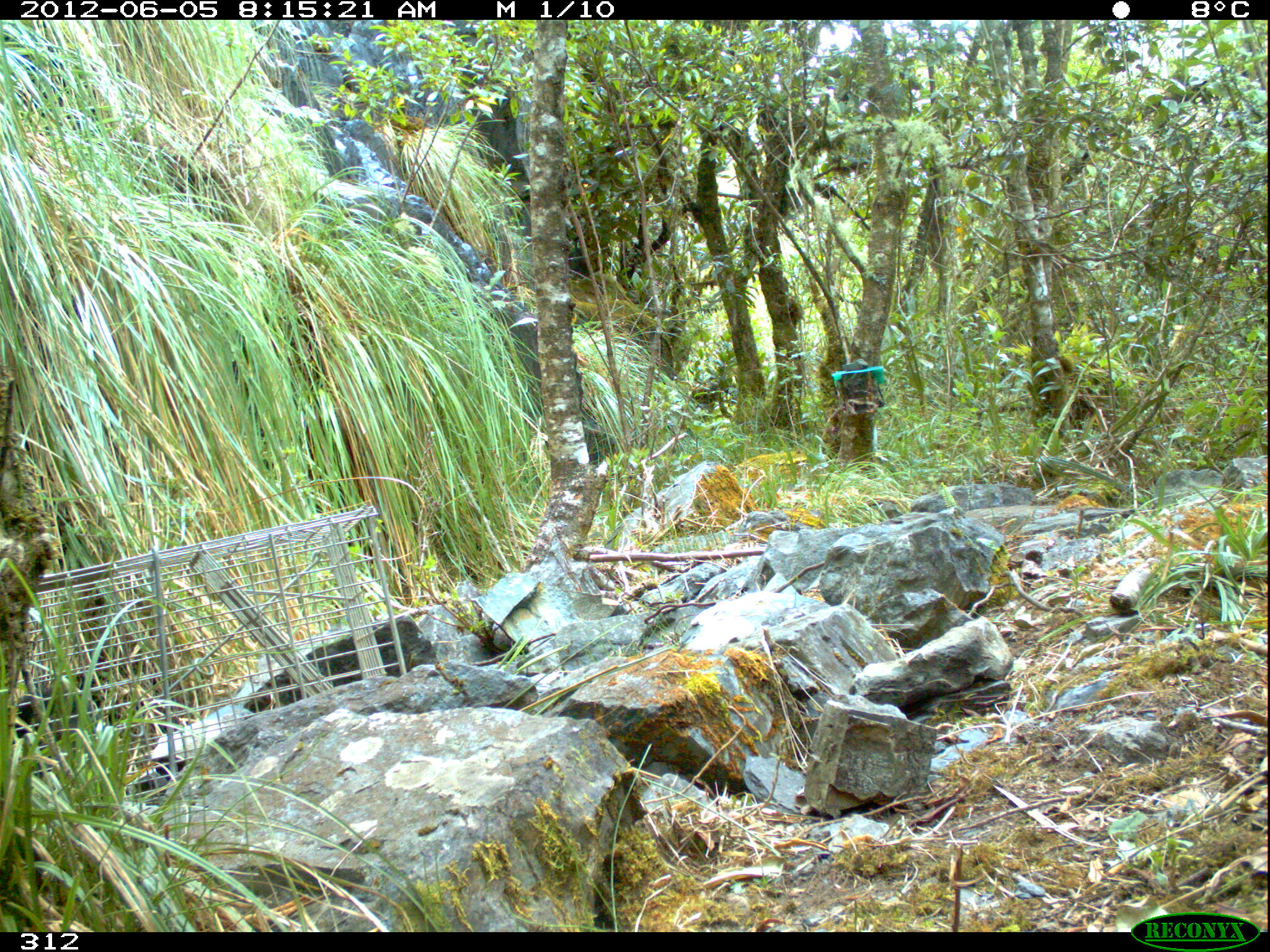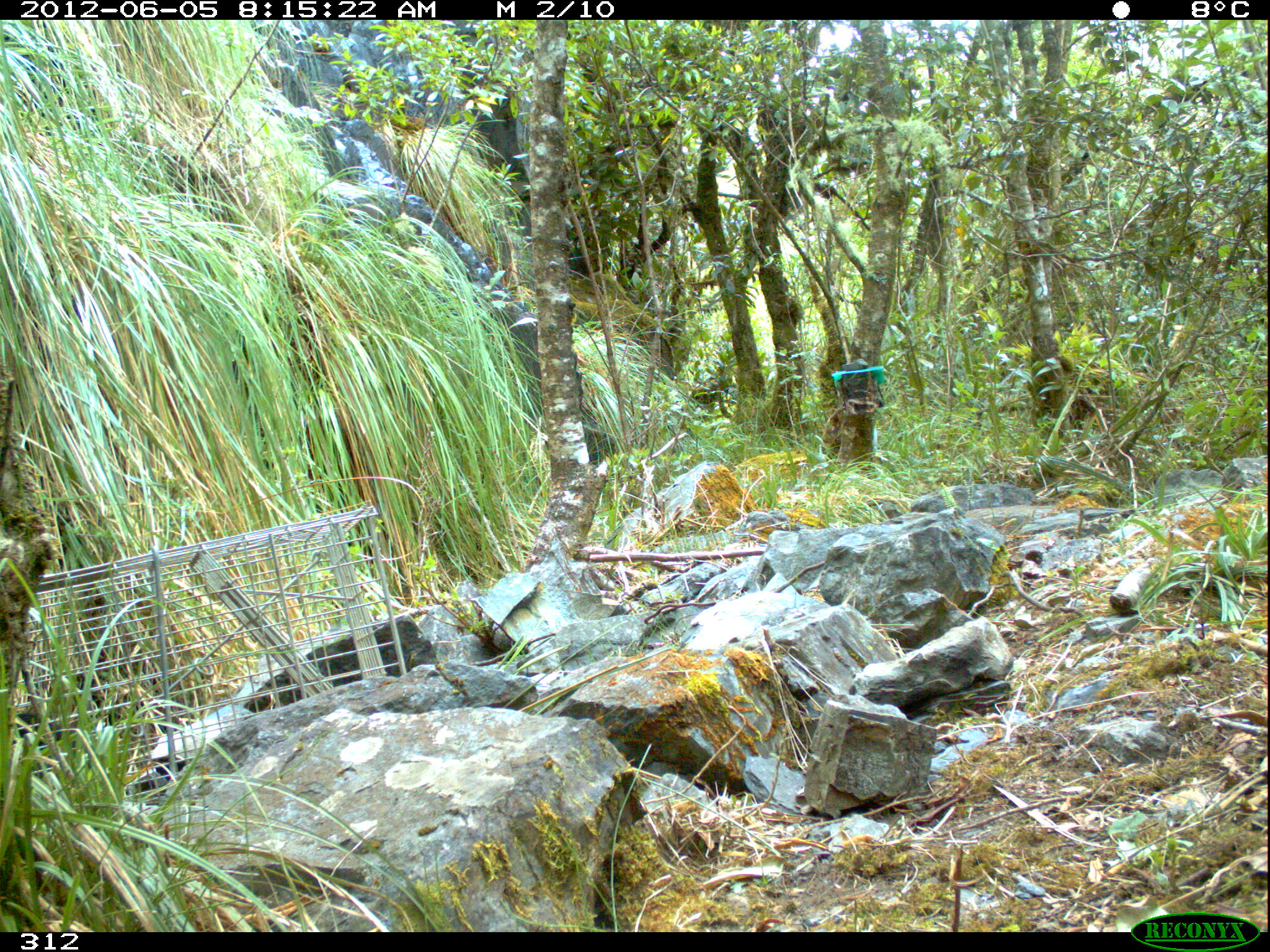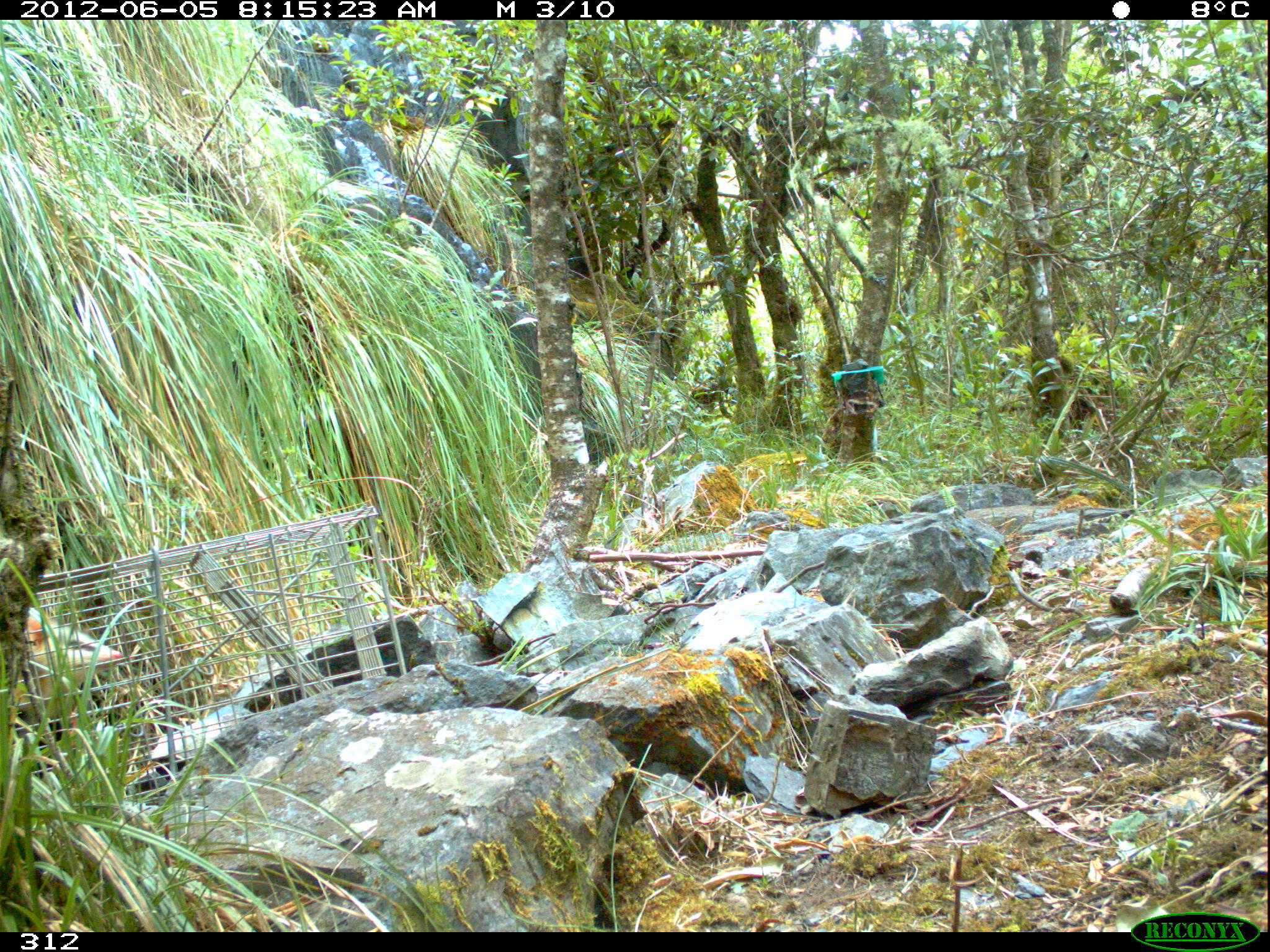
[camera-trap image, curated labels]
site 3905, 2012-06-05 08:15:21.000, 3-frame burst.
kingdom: Animalia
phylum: Chordata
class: Mammalia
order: Didelphimorphia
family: Didelphidae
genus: Didelphis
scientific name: Didelphis pernigra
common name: andean white-eared opossum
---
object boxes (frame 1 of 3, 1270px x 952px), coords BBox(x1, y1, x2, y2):
didelphis pernigra: BBox(9, 682, 107, 791)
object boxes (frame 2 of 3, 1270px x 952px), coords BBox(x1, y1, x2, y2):
didelphis pernigra: BBox(8, 711, 84, 786)